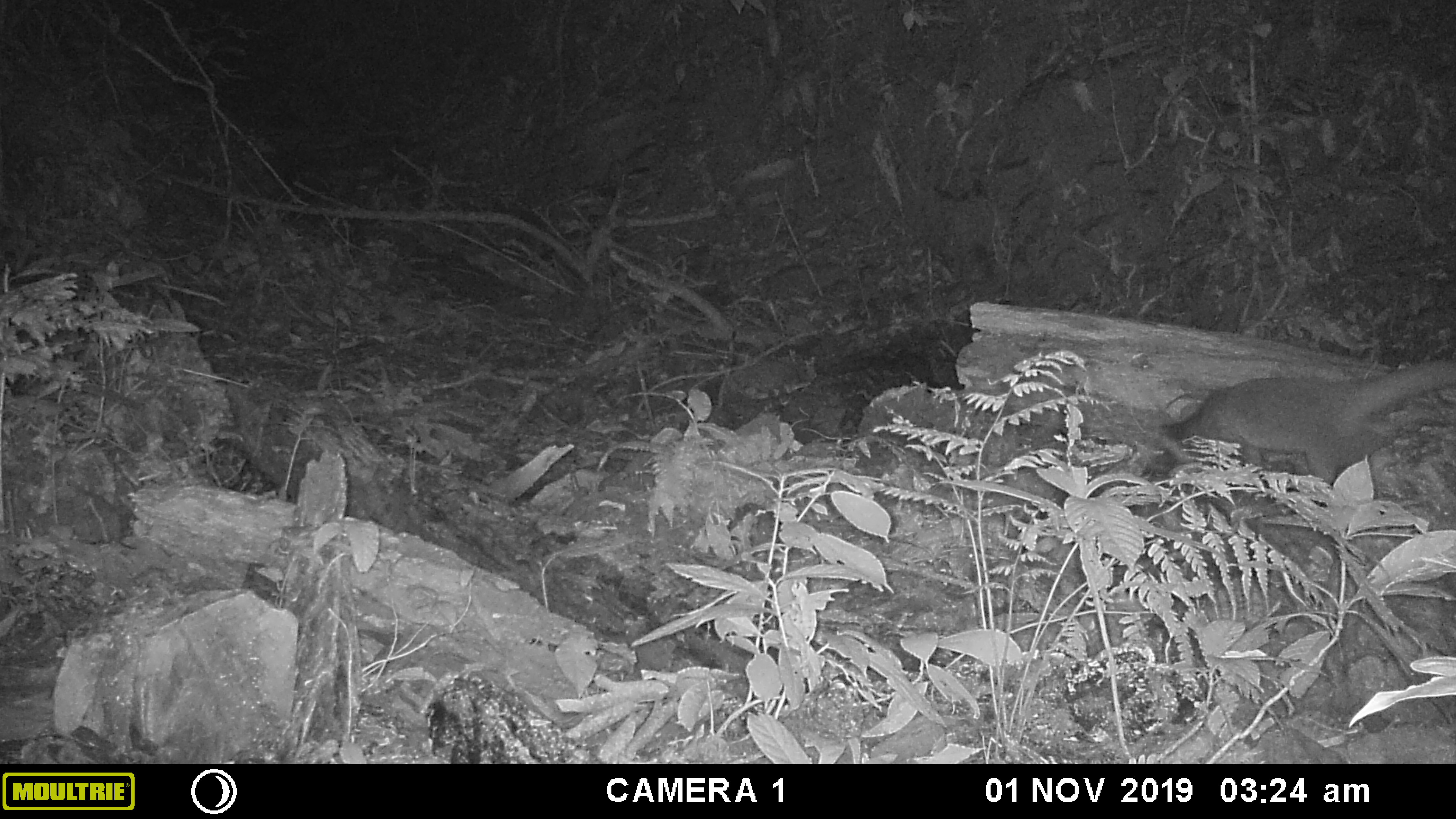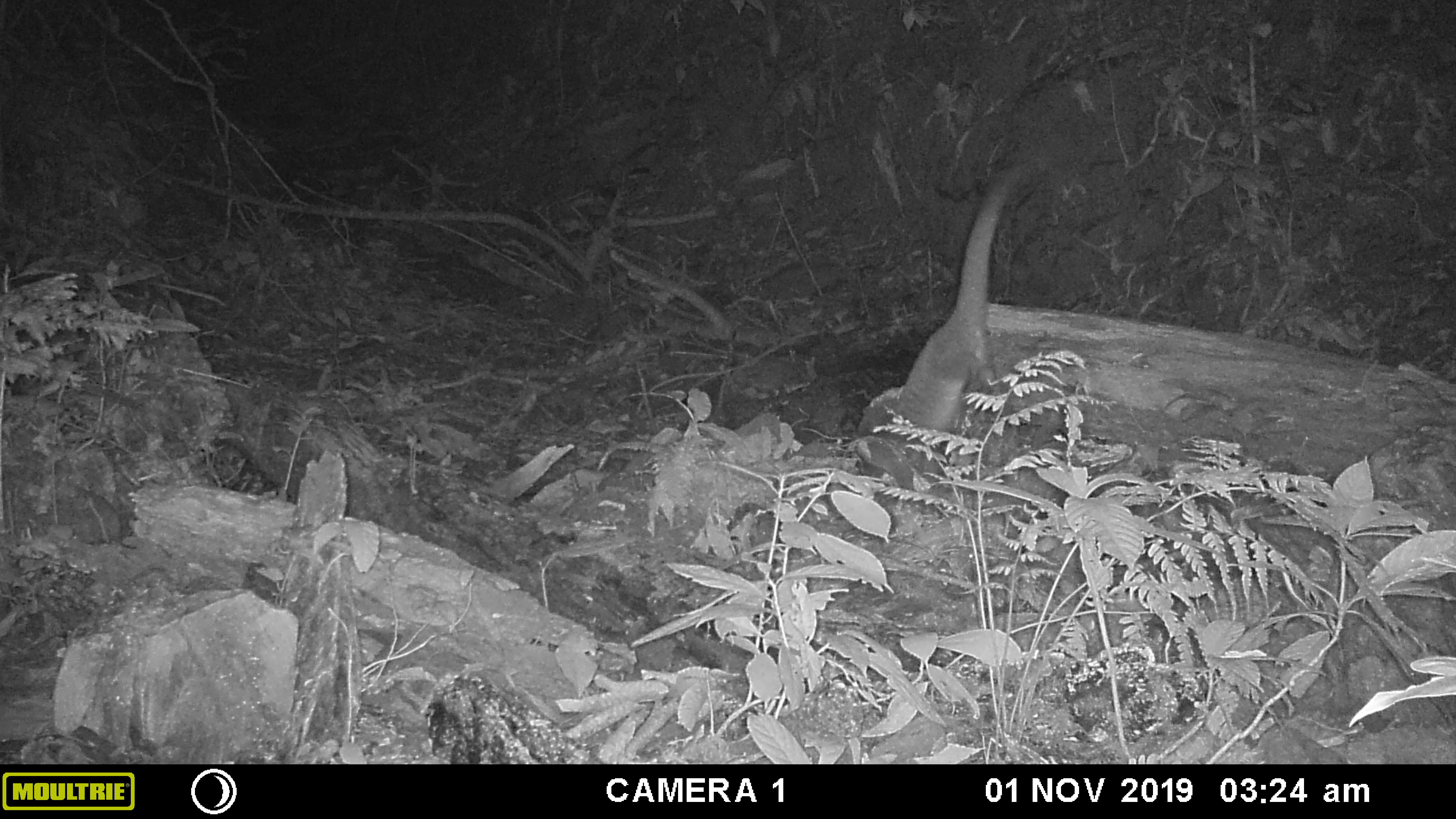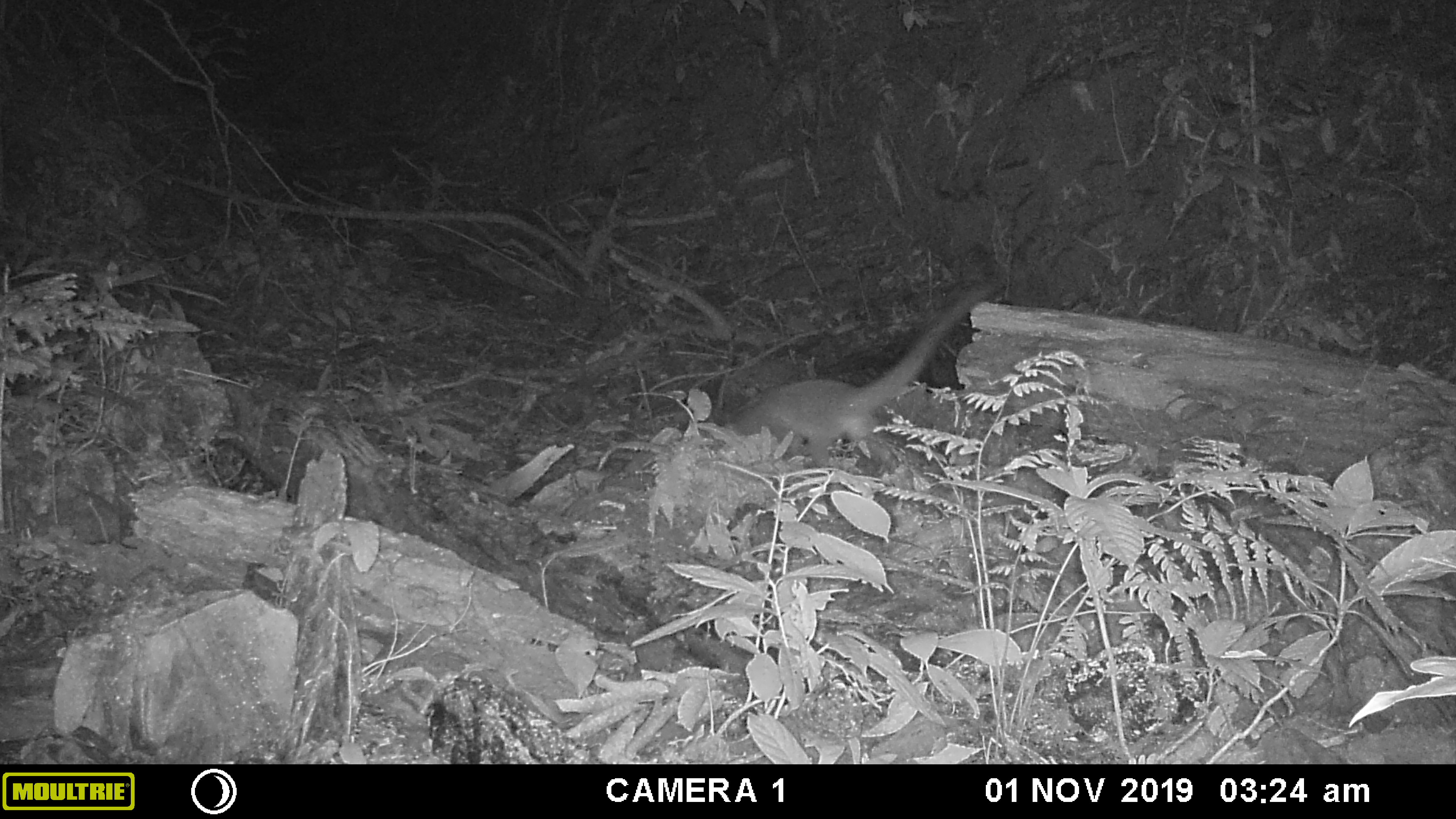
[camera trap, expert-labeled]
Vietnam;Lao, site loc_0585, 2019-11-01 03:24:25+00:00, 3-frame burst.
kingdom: Animalia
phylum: Chordata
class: Mammalia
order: Carnivora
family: Viverridae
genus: Paguma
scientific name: Paguma larvata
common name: masked palm civet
Masked palm civet (Paguma larvata). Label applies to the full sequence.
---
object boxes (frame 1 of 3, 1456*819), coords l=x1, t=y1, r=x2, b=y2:
masked palm civet: l=1151, t=355, r=1455, b=485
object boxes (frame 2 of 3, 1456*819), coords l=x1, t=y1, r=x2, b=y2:
masked palm civet: l=894, t=164, r=1022, b=452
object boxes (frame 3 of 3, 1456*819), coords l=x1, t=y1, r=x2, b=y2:
masked palm civet: l=722, t=282, r=995, b=453